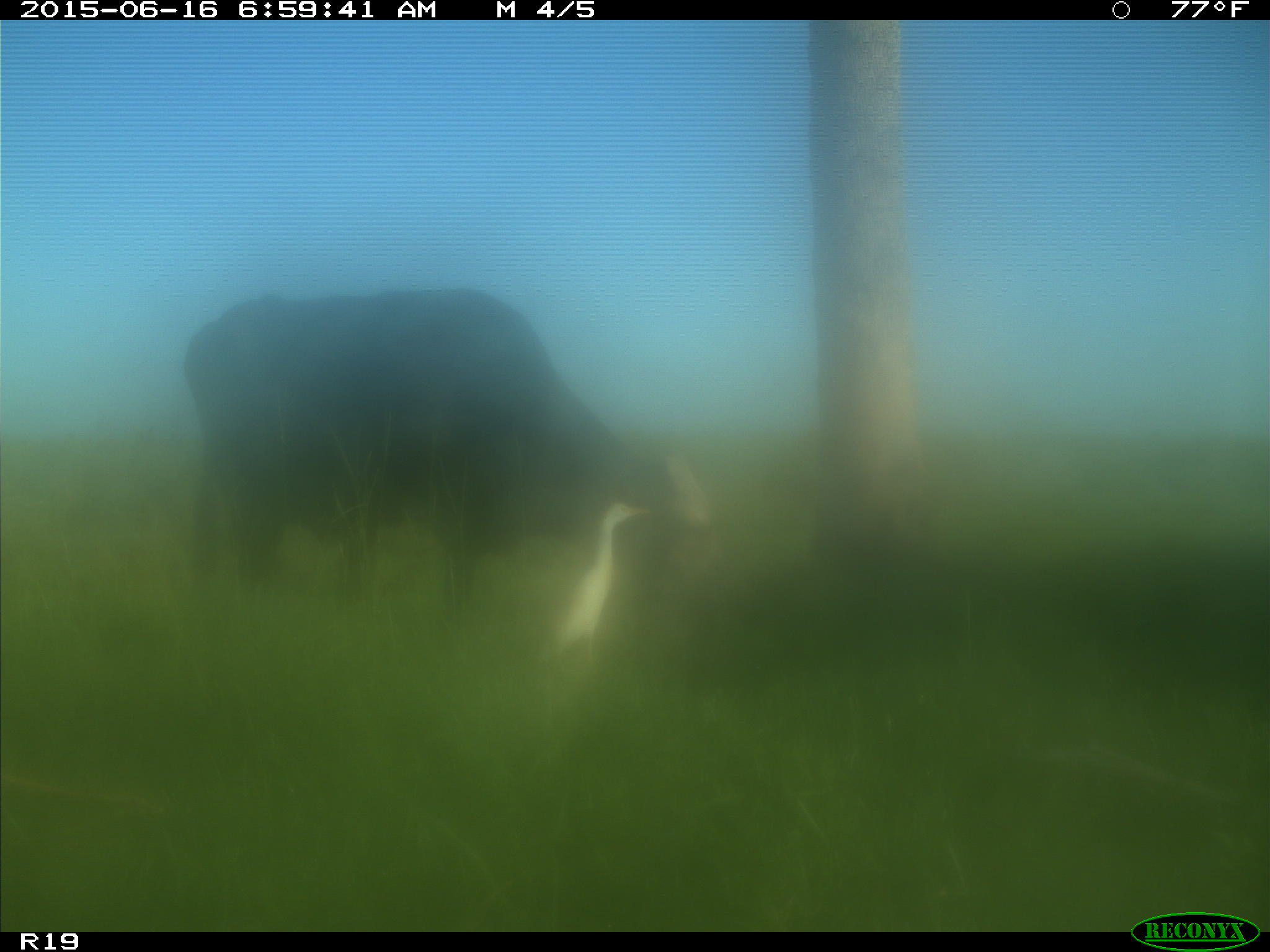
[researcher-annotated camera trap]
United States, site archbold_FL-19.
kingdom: Animalia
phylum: Chordata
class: Mammalia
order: Artiodactyla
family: Bovidae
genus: Bos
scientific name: Bos taurus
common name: domestic cow